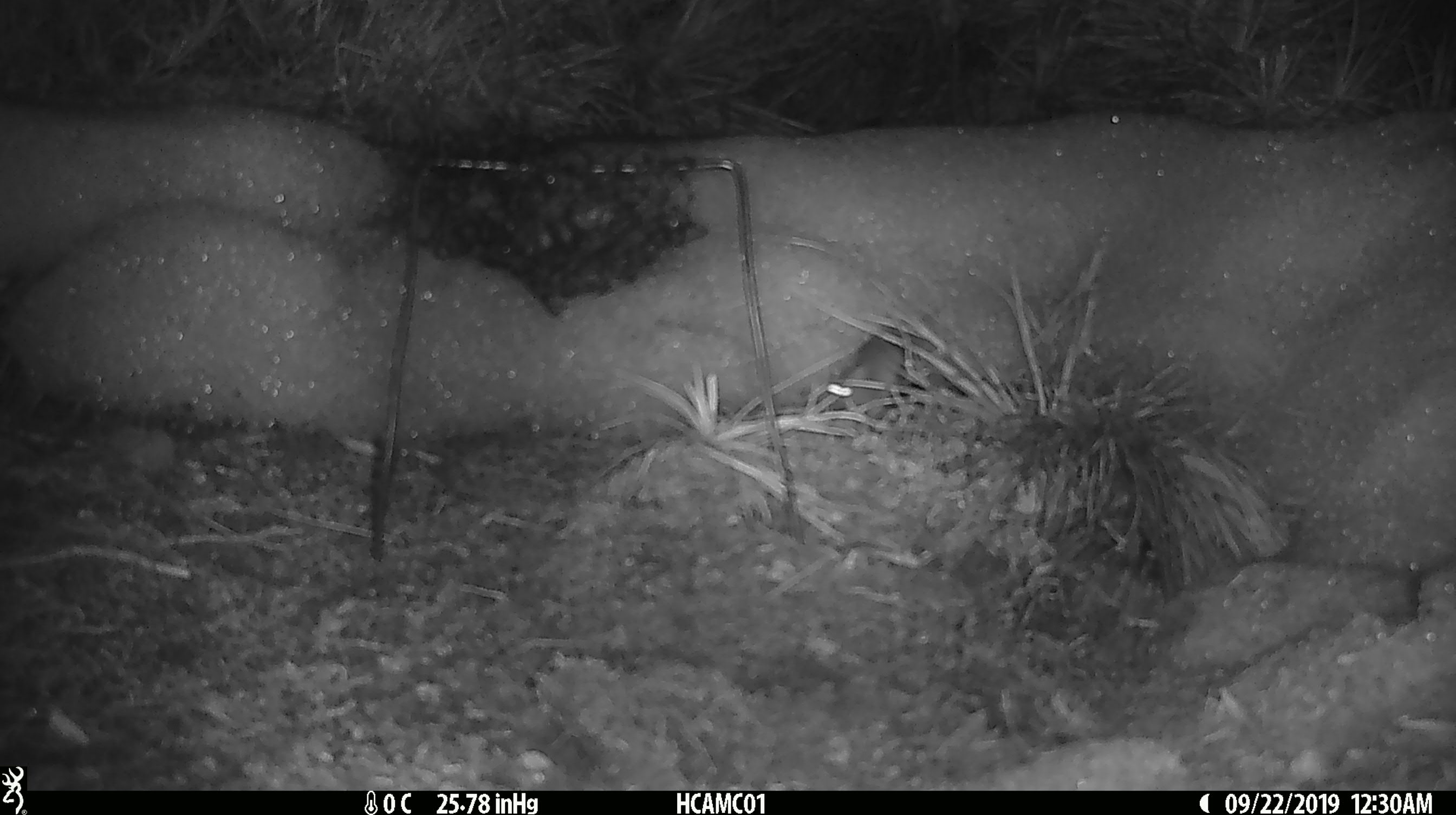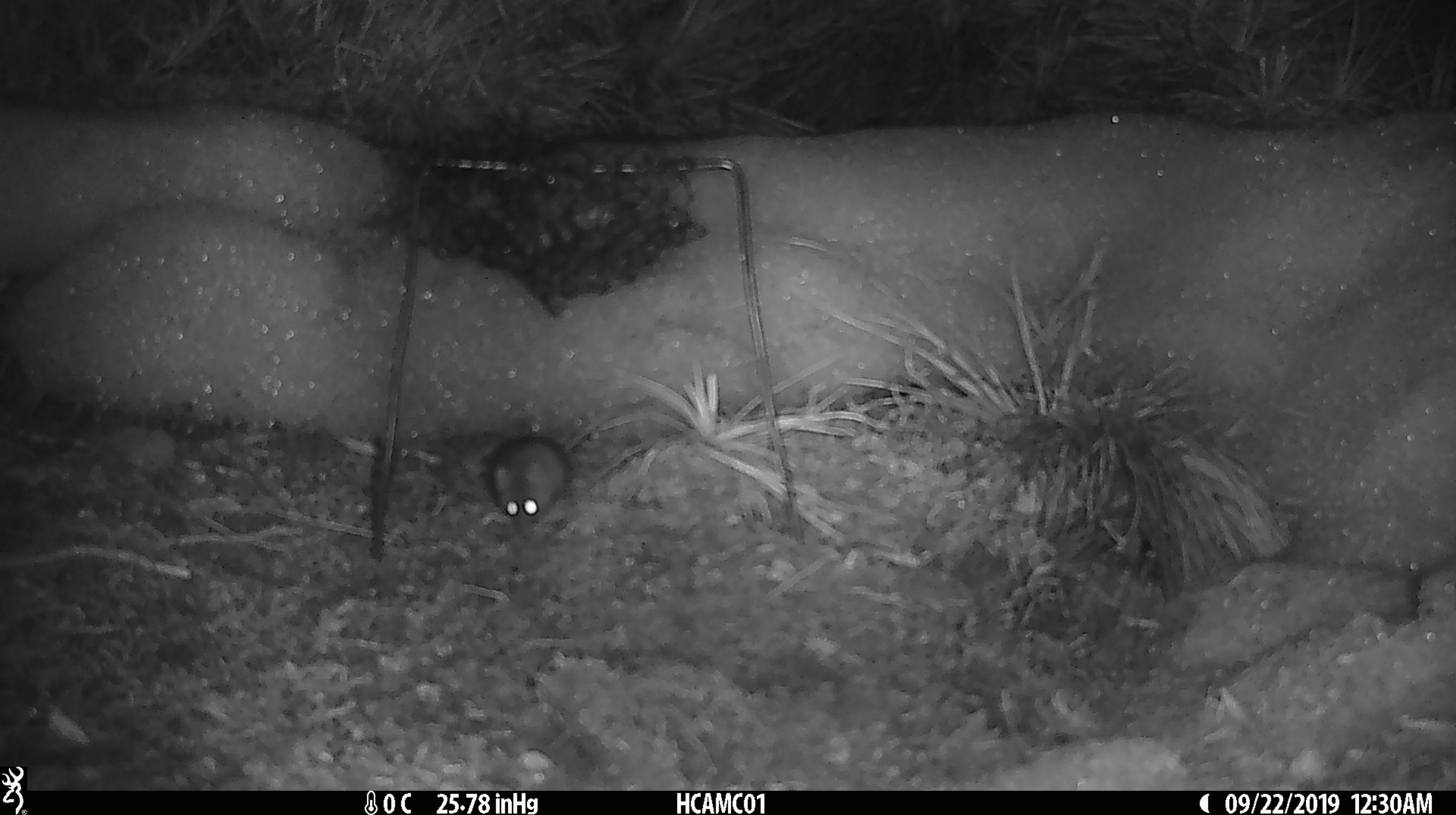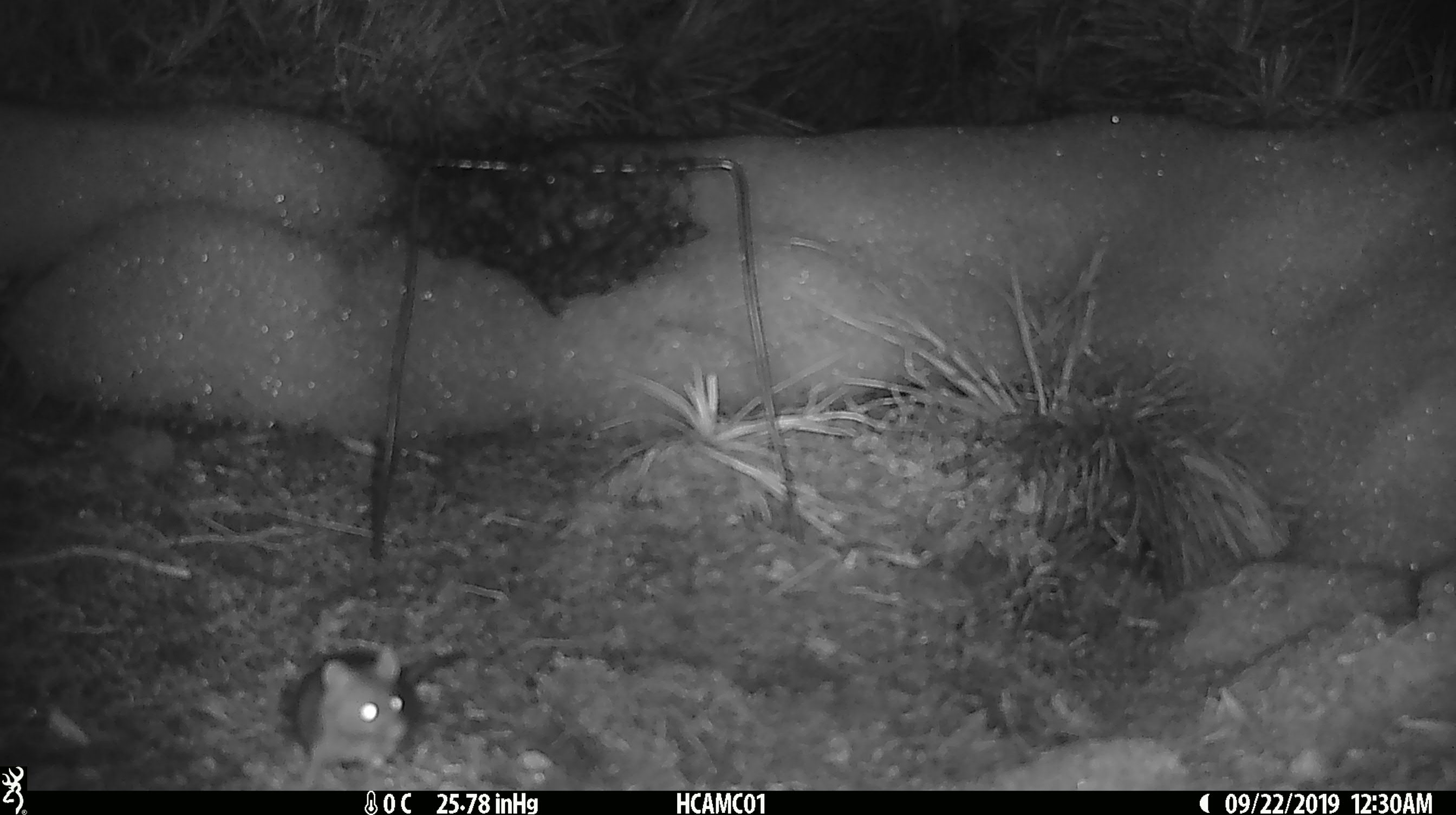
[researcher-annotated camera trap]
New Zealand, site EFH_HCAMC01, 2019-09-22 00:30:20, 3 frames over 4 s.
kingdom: Animalia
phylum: Chordata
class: Mammalia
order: Rodentia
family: Muridae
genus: Mus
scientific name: Mus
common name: mouse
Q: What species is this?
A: Mouse (Mus).